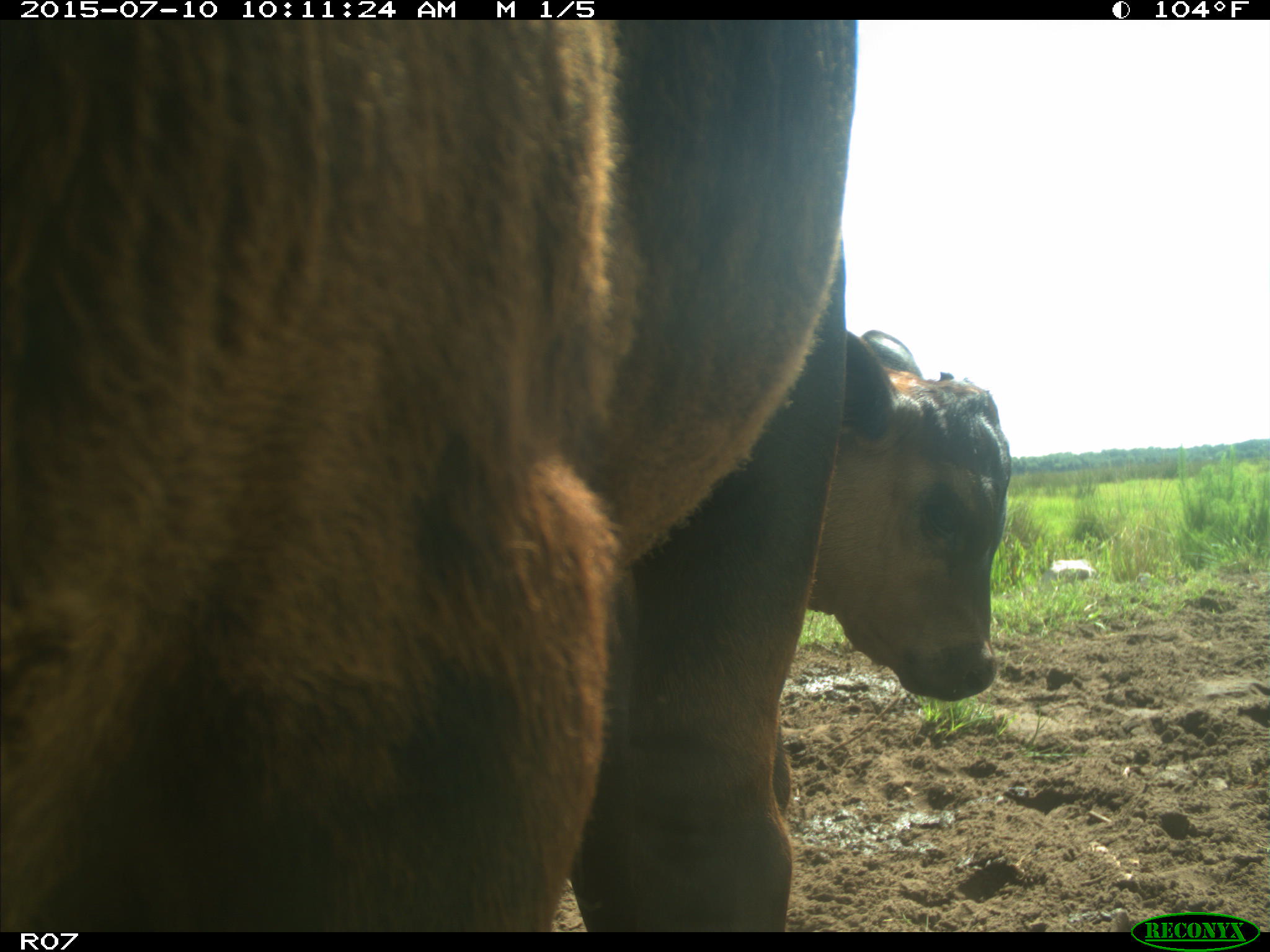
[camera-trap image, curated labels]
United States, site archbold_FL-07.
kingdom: Animalia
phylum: Chordata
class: Mammalia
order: Artiodactyla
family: Bovidae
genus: Bos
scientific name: Bos taurus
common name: domestic cow